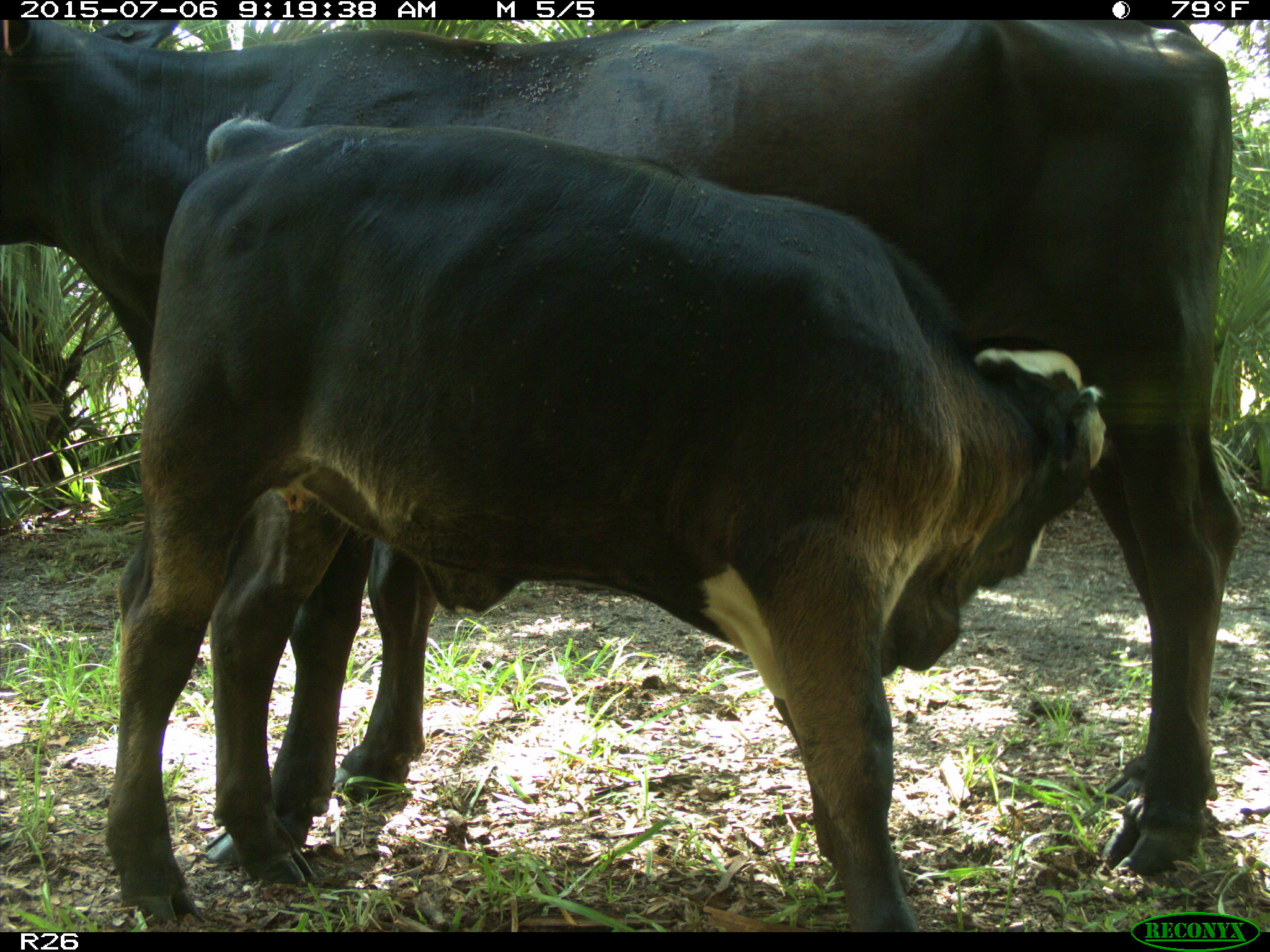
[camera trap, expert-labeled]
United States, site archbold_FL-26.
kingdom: Animalia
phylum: Chordata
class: Mammalia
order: Artiodactyla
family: Bovidae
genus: Bos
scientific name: Bos taurus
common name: domestic cow